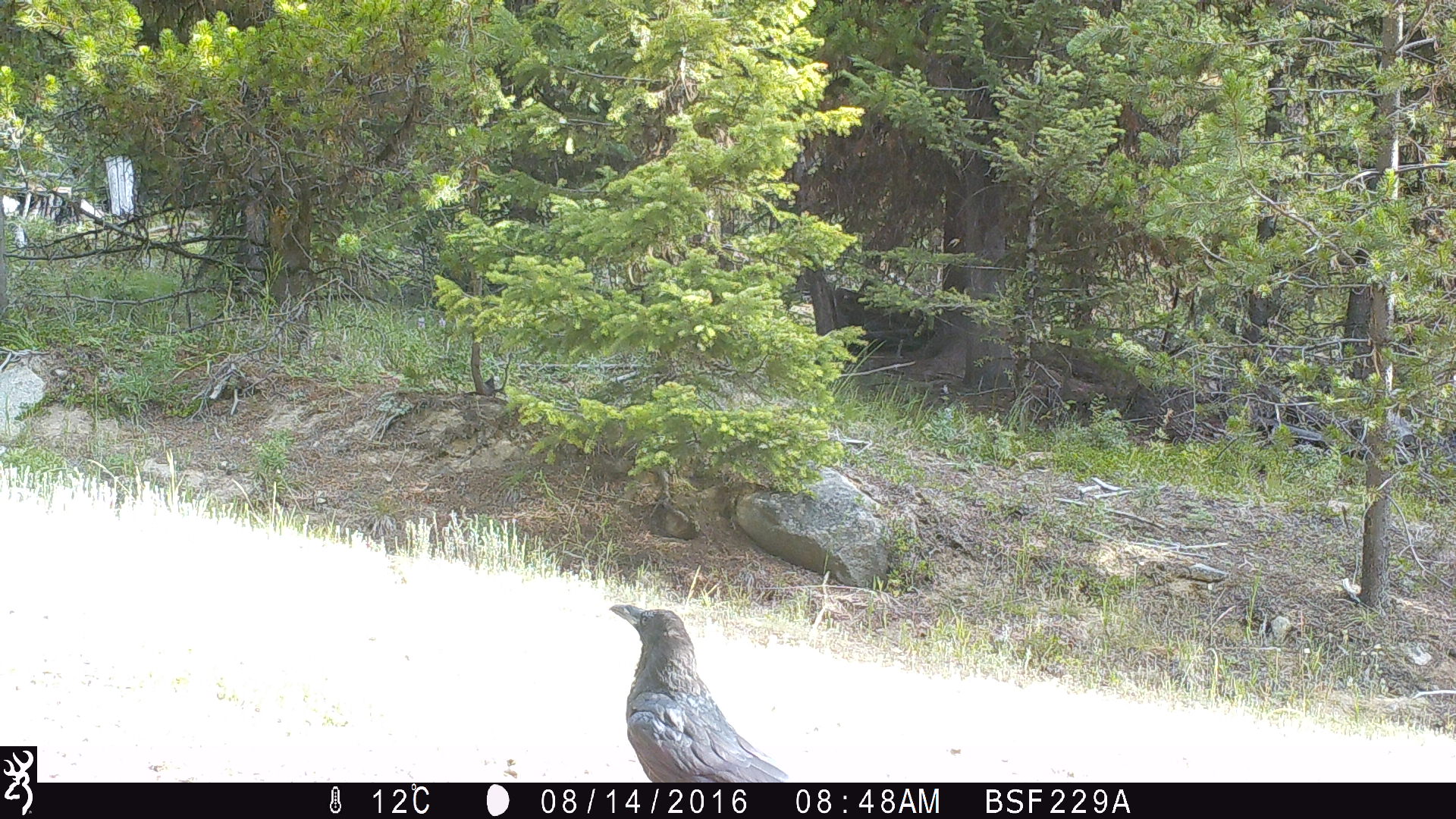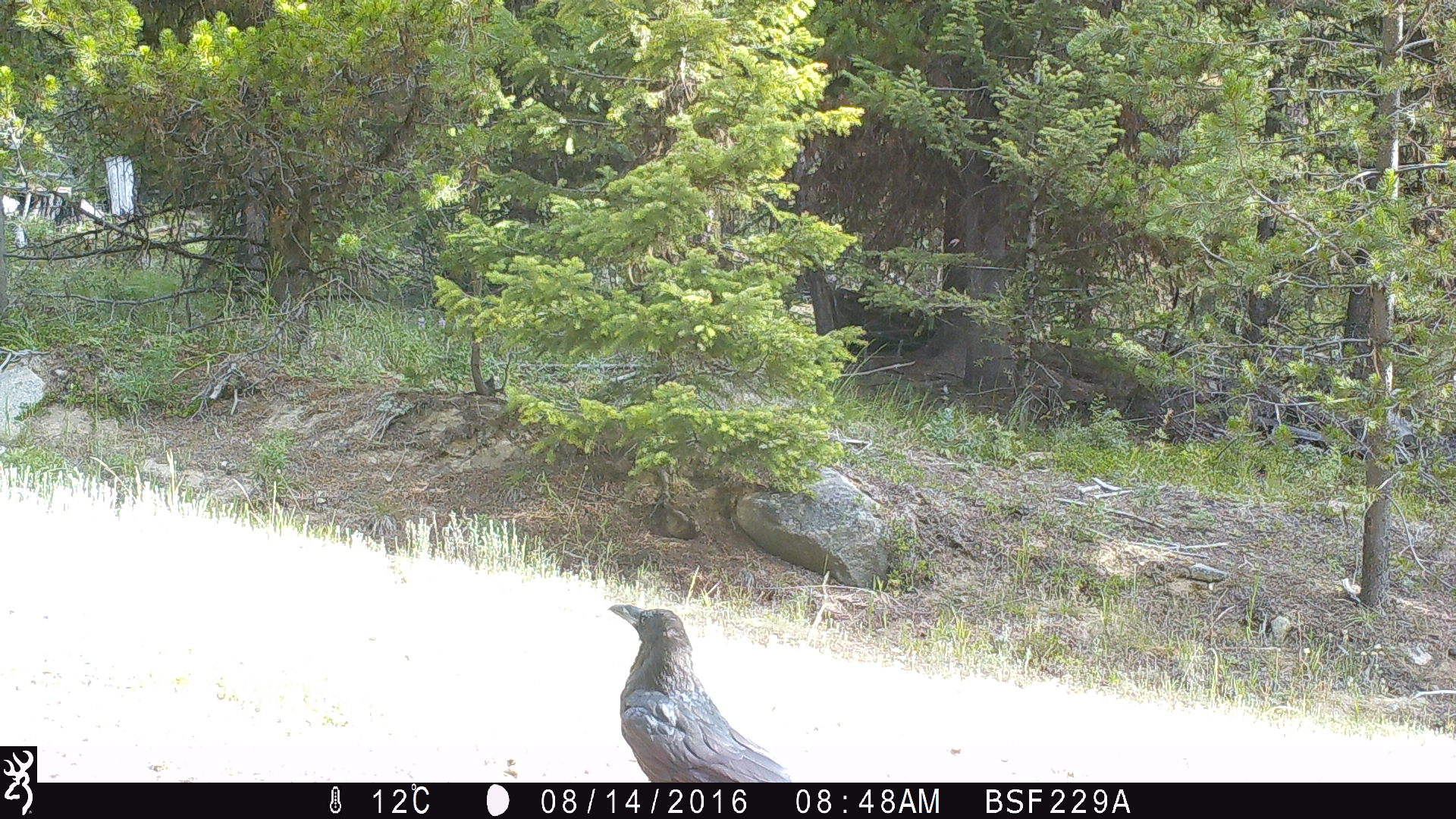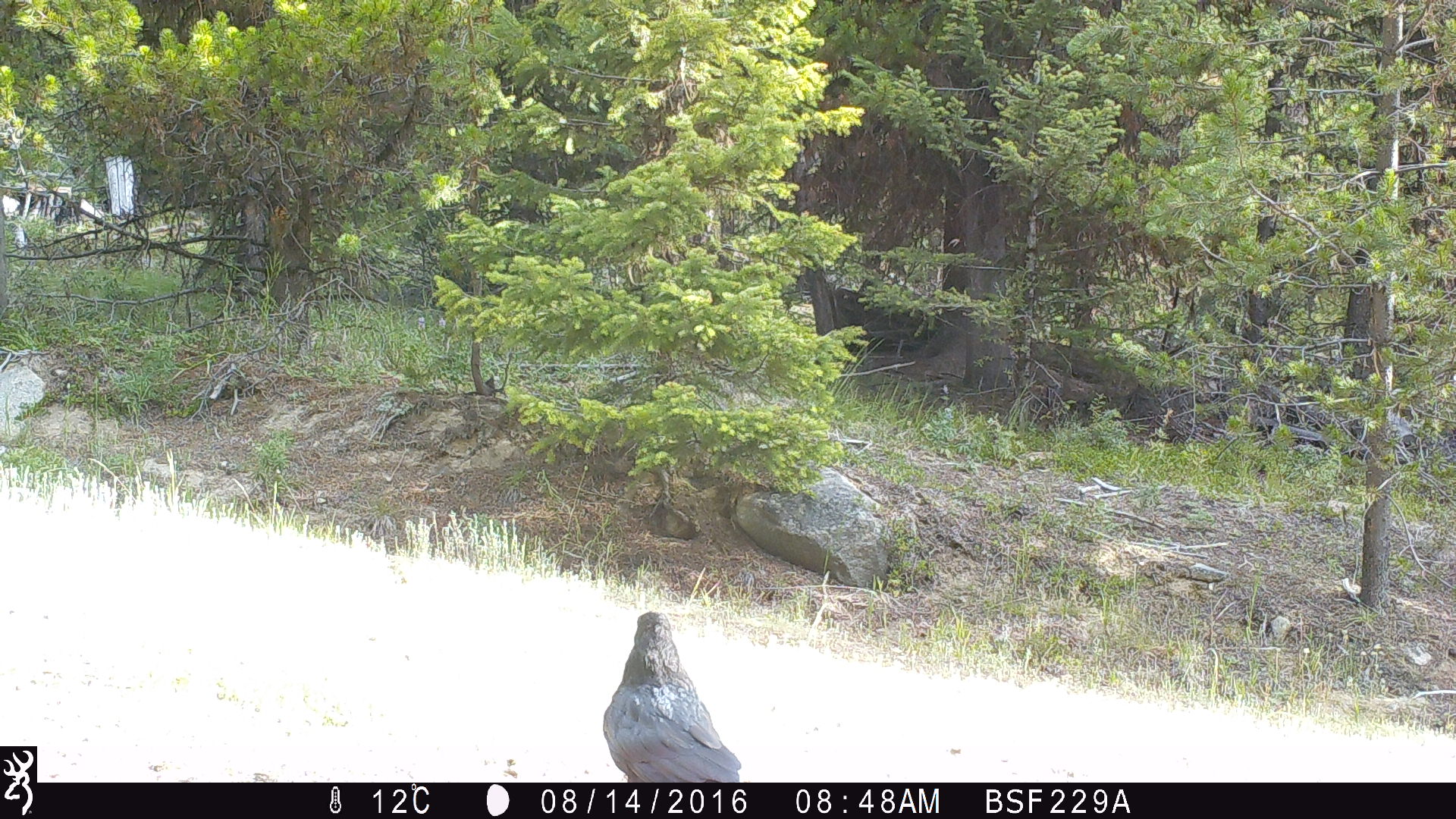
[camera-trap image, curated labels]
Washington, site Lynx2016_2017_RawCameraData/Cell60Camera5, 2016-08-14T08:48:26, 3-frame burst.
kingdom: Animalia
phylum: Chordata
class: Aves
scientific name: Aves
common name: birds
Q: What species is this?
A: Aves (birds).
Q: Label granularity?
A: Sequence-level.